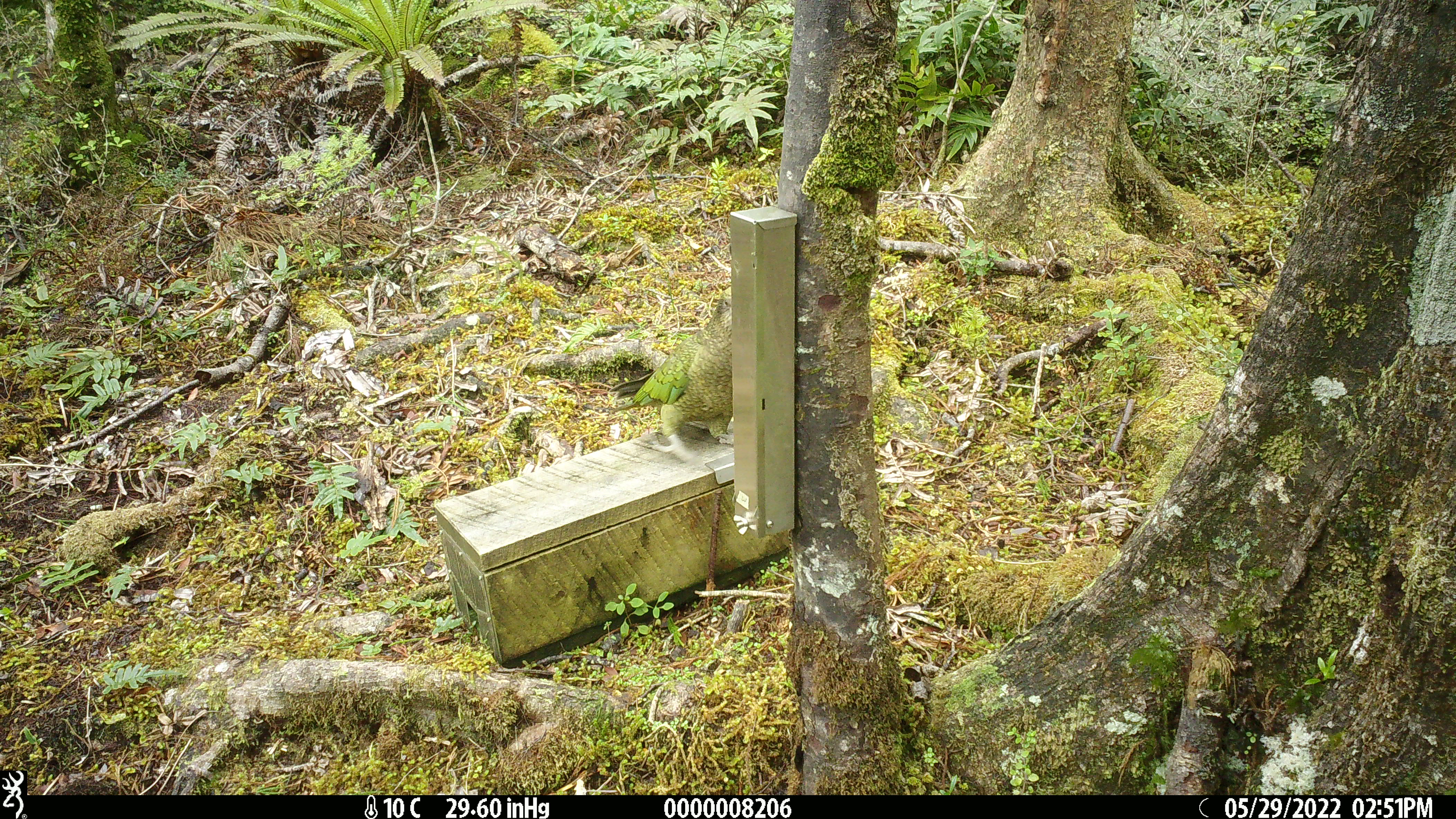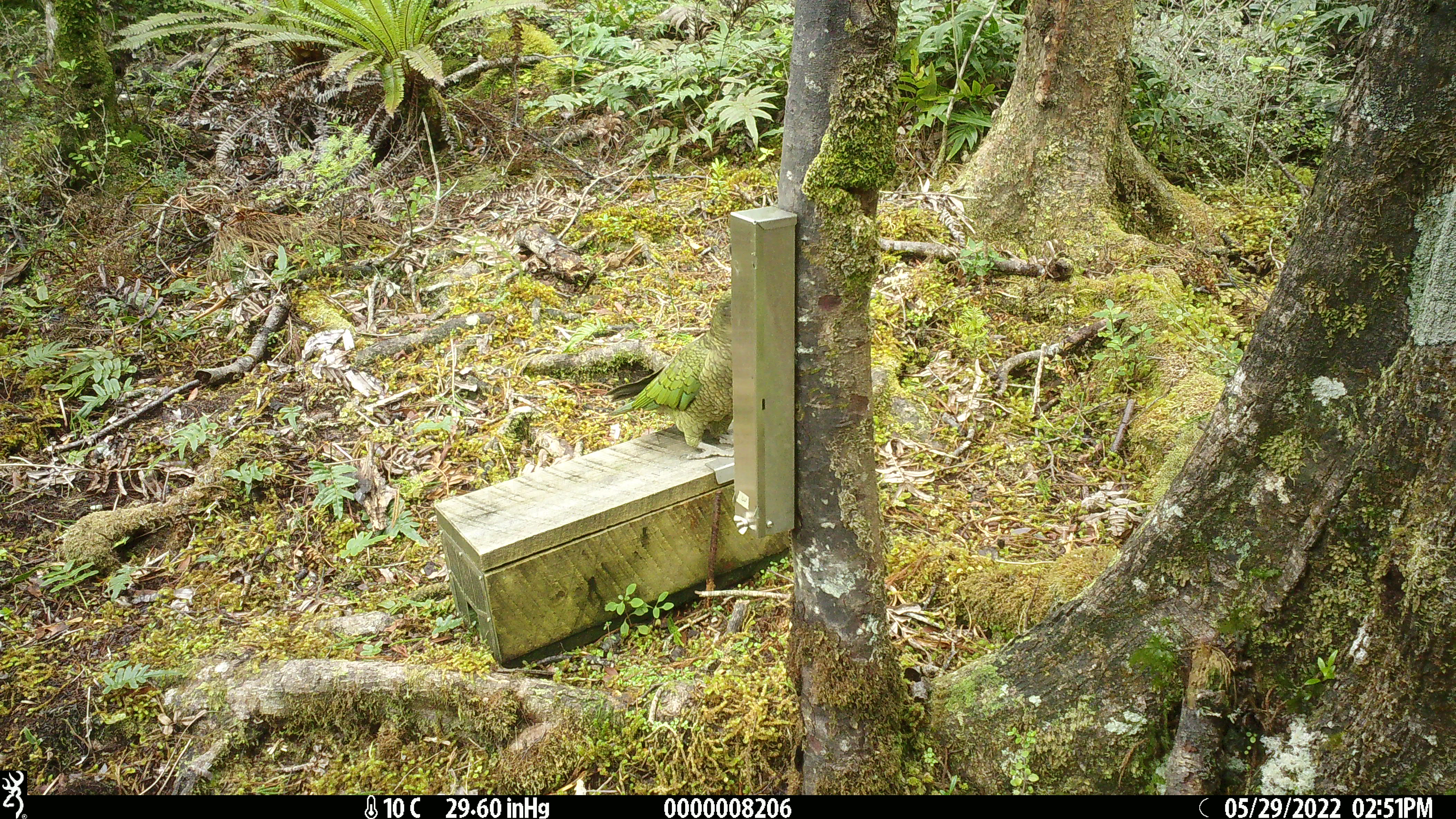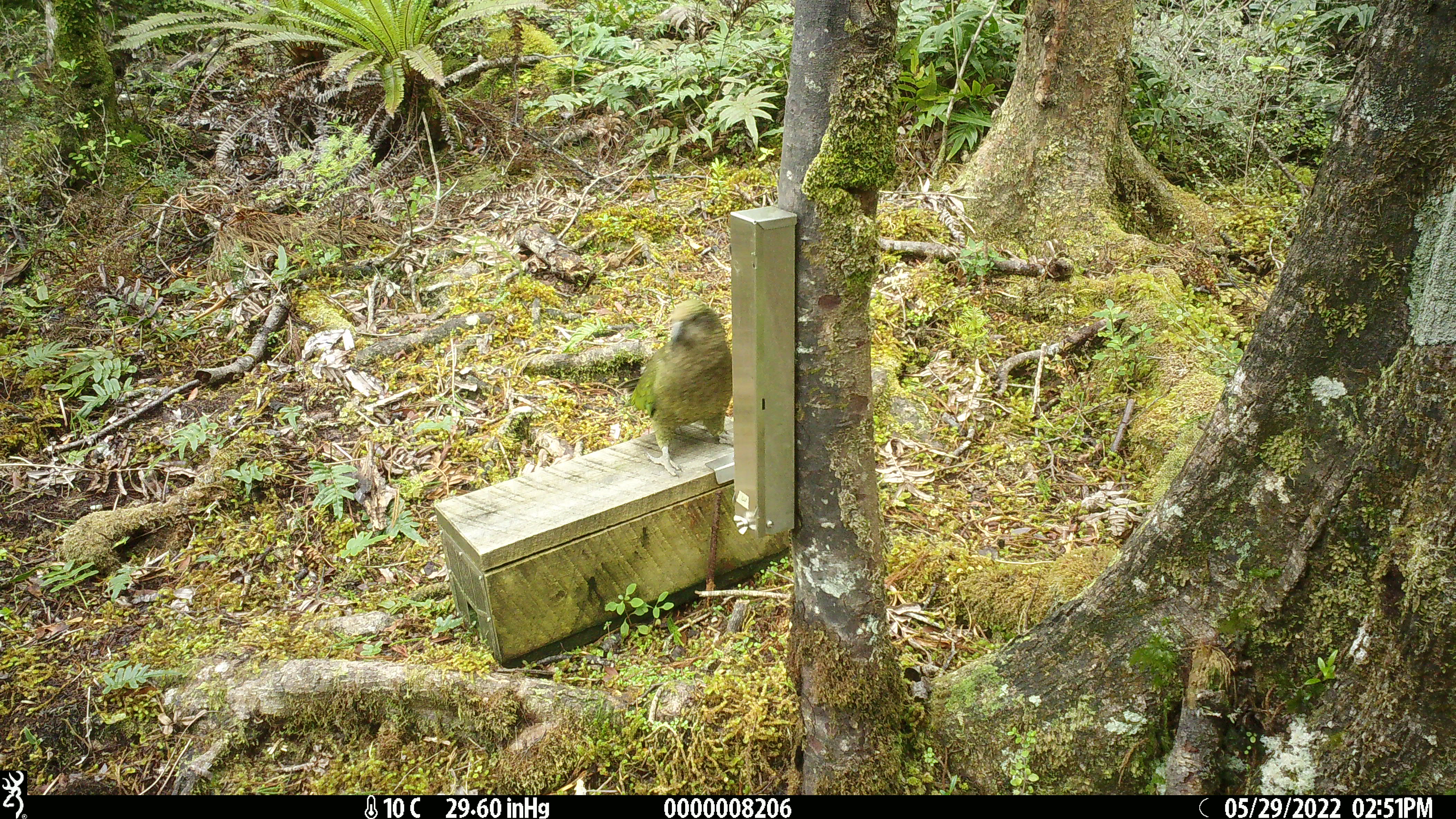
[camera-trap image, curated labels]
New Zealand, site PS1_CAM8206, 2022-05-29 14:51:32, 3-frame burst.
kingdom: Animalia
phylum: Chordata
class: Aves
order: Psittaciformes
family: Strigopidae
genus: Nestor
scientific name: Nestor notabilis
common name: kea